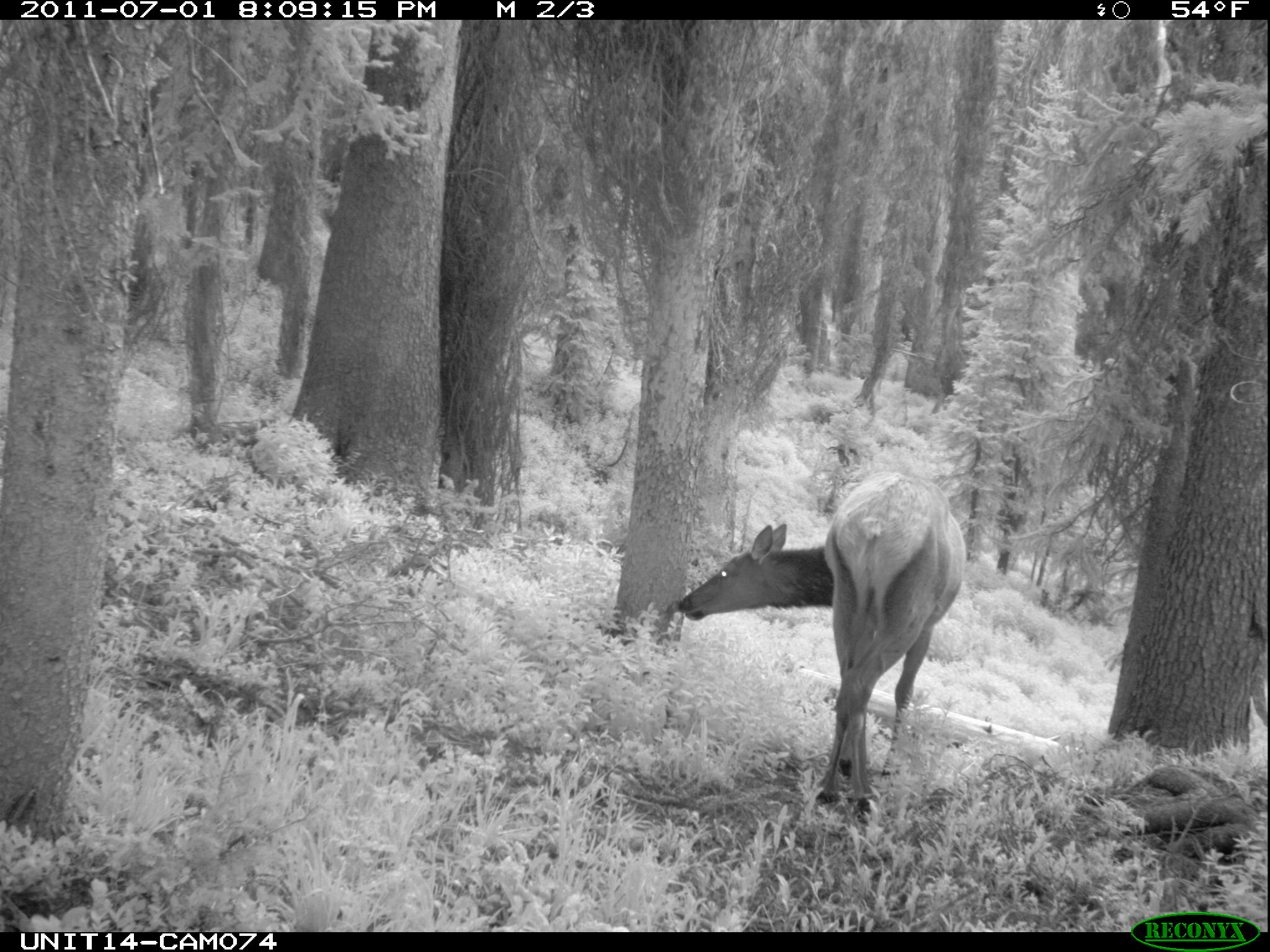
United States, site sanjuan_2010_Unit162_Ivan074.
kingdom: Animalia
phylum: Chordata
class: Mammalia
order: Artiodactyla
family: Cervidae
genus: Cervus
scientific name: Cervus elaphus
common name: red deer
Cervus elaphus (red deer).